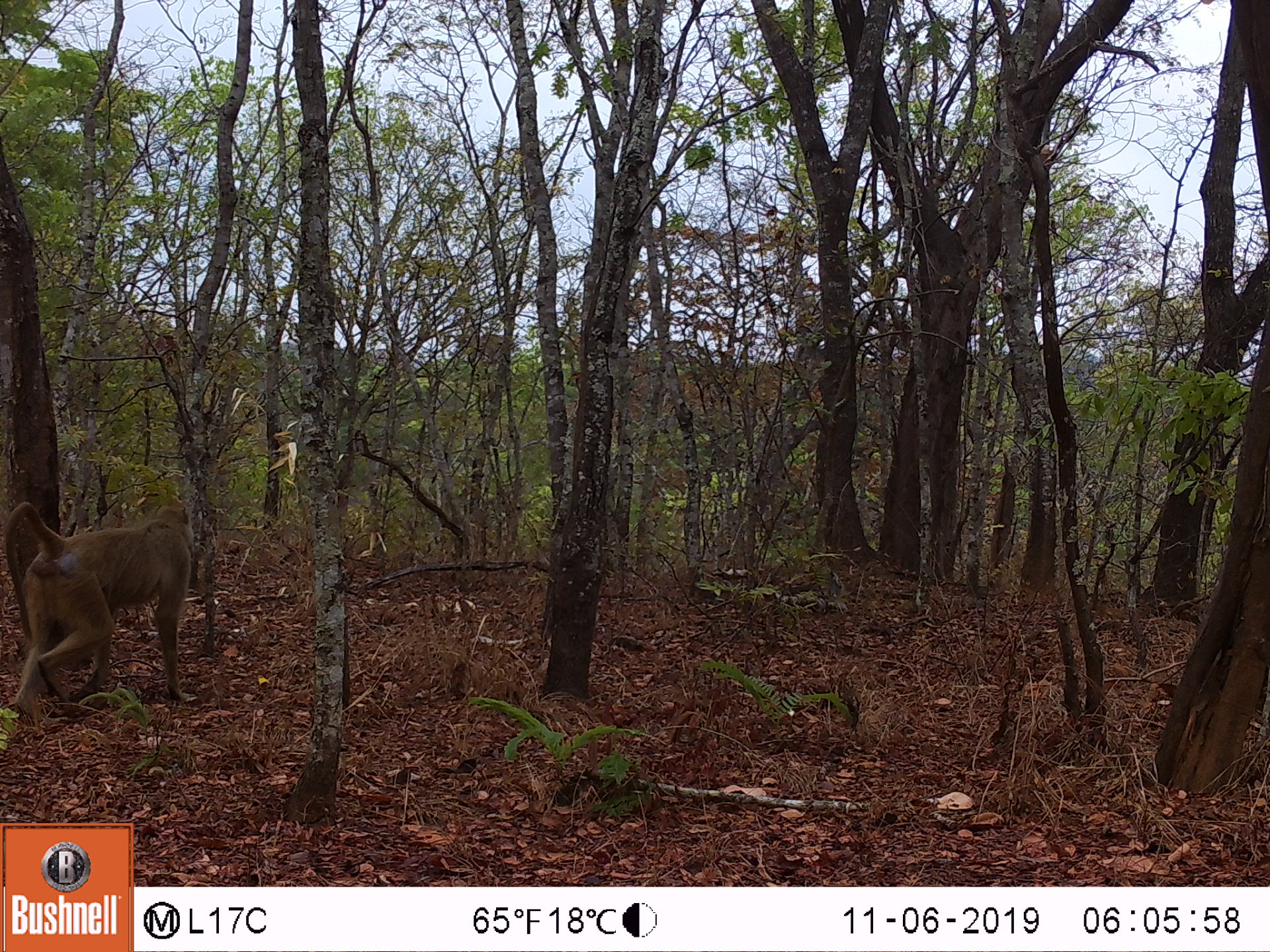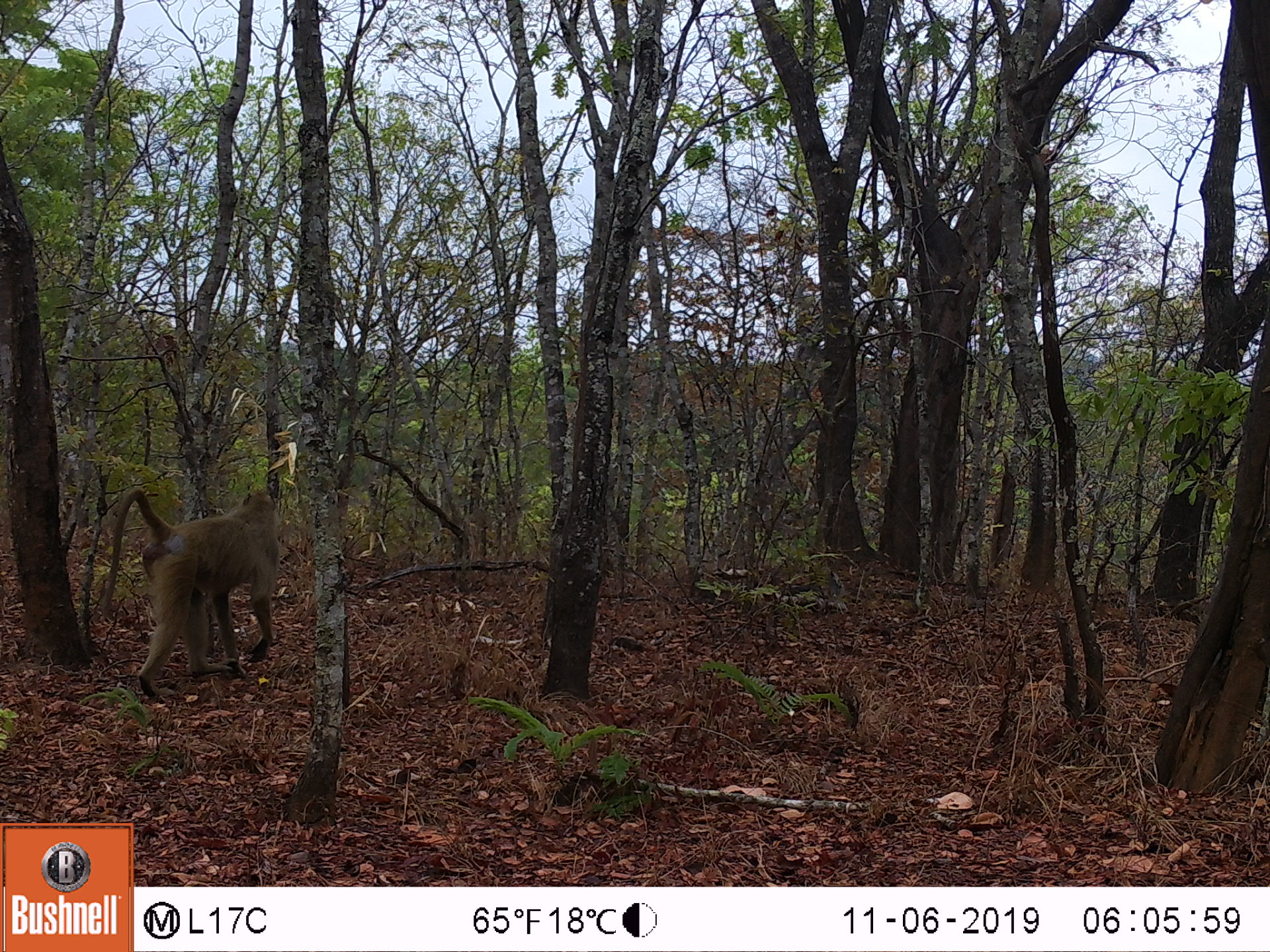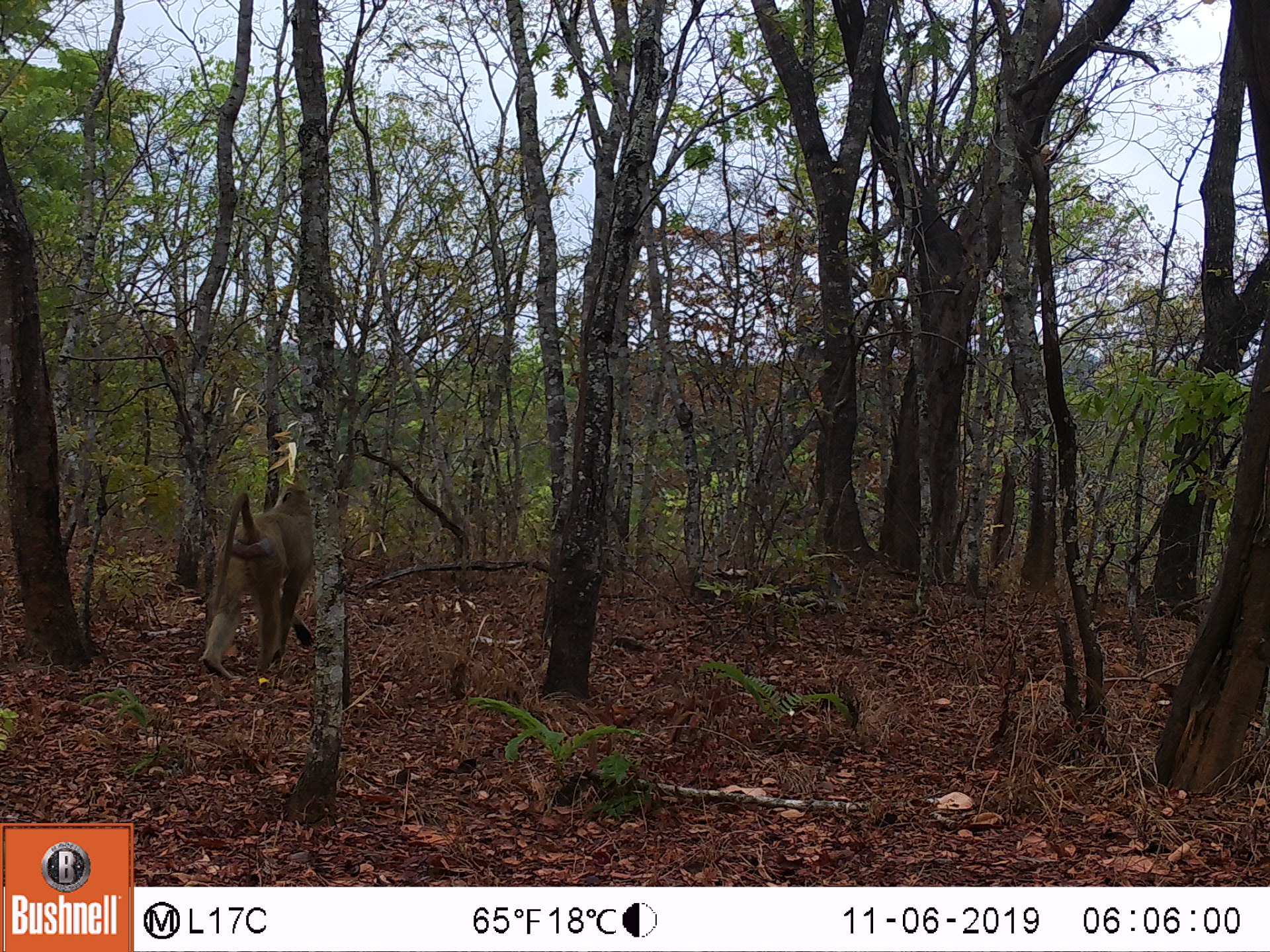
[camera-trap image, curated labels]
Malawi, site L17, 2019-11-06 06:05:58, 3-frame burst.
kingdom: Animalia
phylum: Chordata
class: Mammalia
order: Primates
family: Cercopithecidae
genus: Papio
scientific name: Papio cynocephalus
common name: yellow baboon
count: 1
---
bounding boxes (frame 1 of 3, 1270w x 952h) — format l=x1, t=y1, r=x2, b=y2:
yellow baboon: l=0, t=498, r=199, b=727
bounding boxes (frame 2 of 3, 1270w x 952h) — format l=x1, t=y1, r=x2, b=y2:
yellow baboon: l=111, t=476, r=288, b=703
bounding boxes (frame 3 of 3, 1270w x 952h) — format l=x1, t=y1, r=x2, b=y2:
yellow baboon: l=190, t=484, r=319, b=685